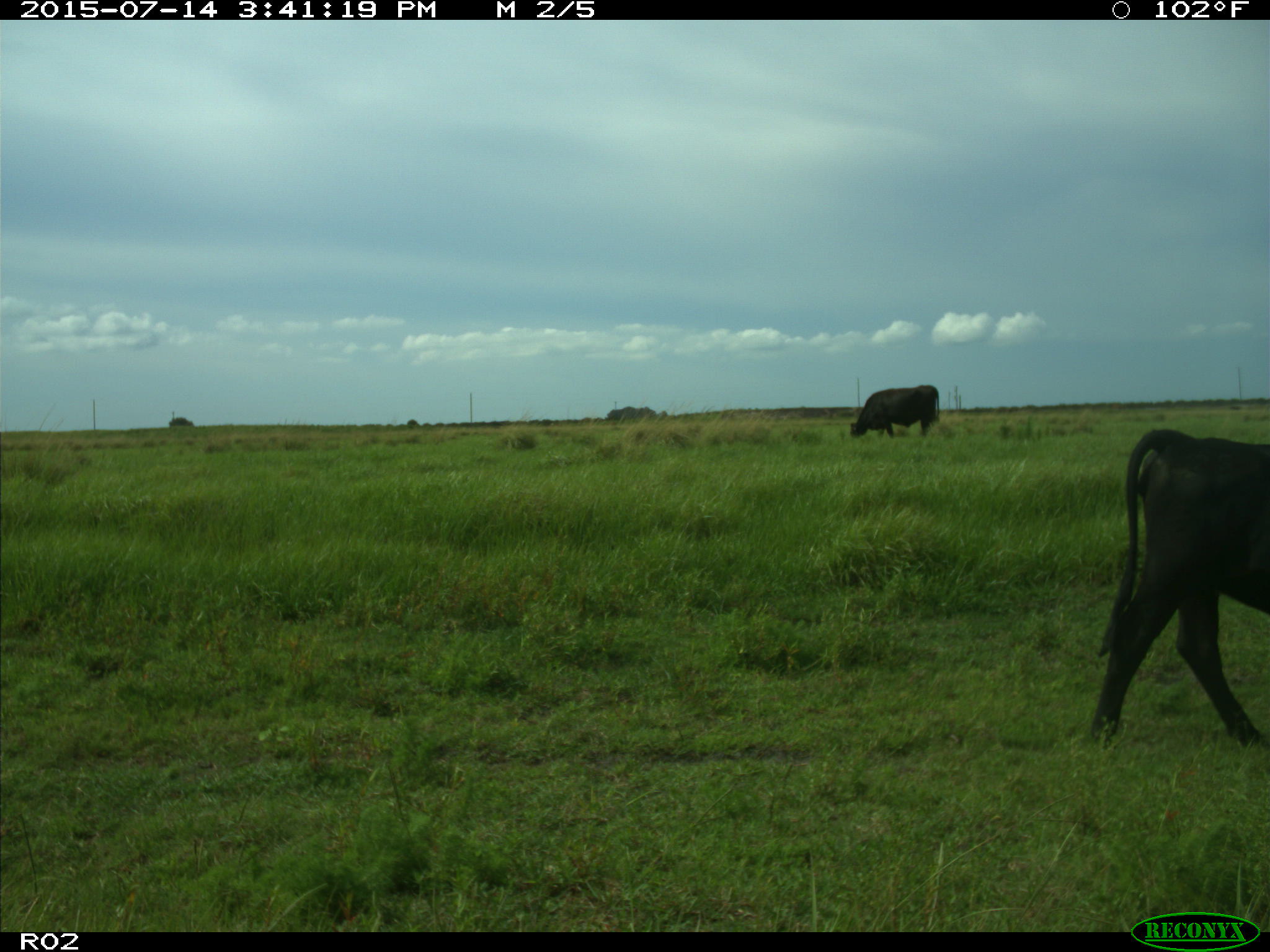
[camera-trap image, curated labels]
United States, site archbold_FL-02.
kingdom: Animalia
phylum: Chordata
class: Mammalia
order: Artiodactyla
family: Bovidae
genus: Bos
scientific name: Bos taurus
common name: domestic cow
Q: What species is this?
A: Bos taurus (domestic cow).